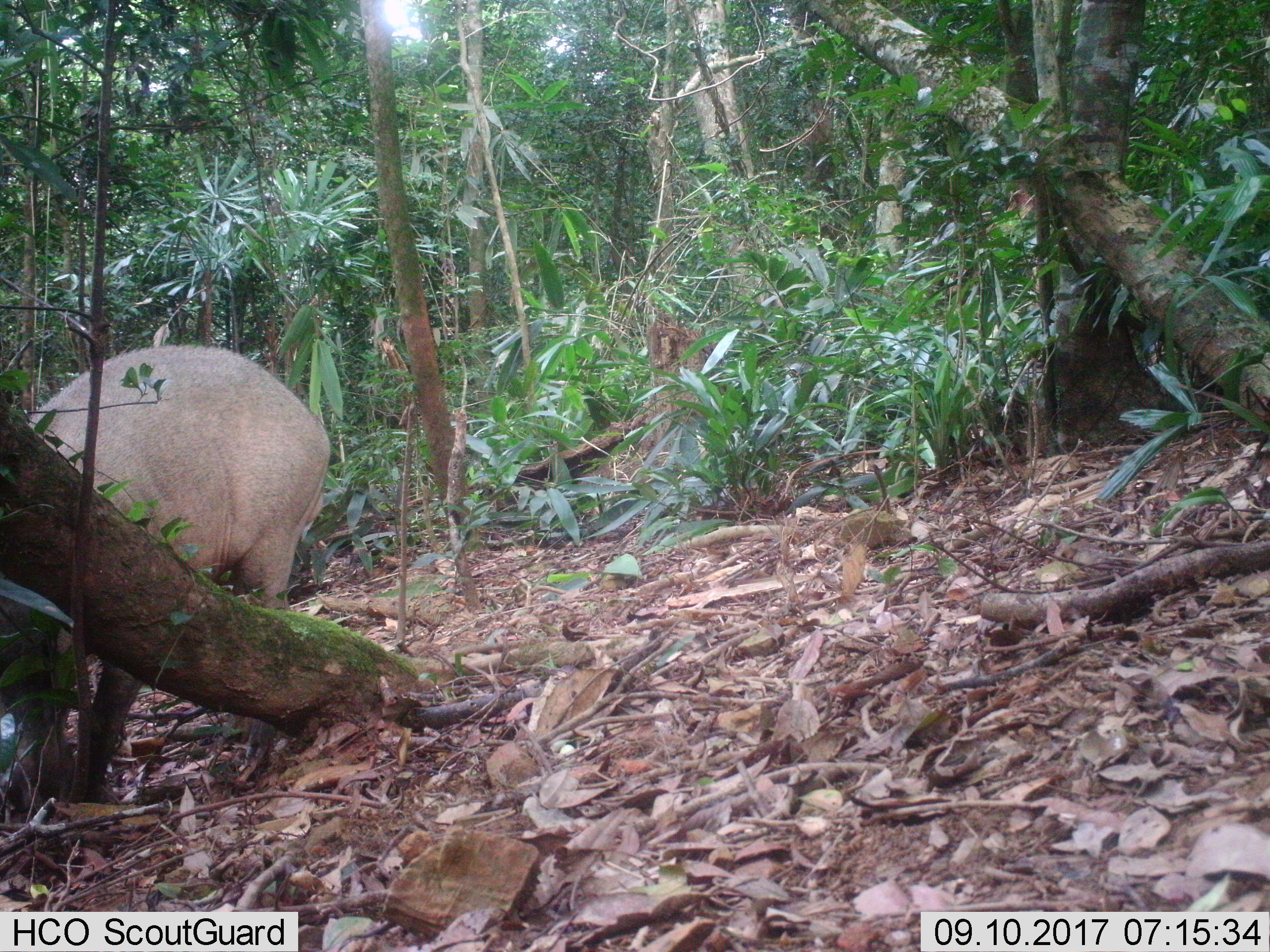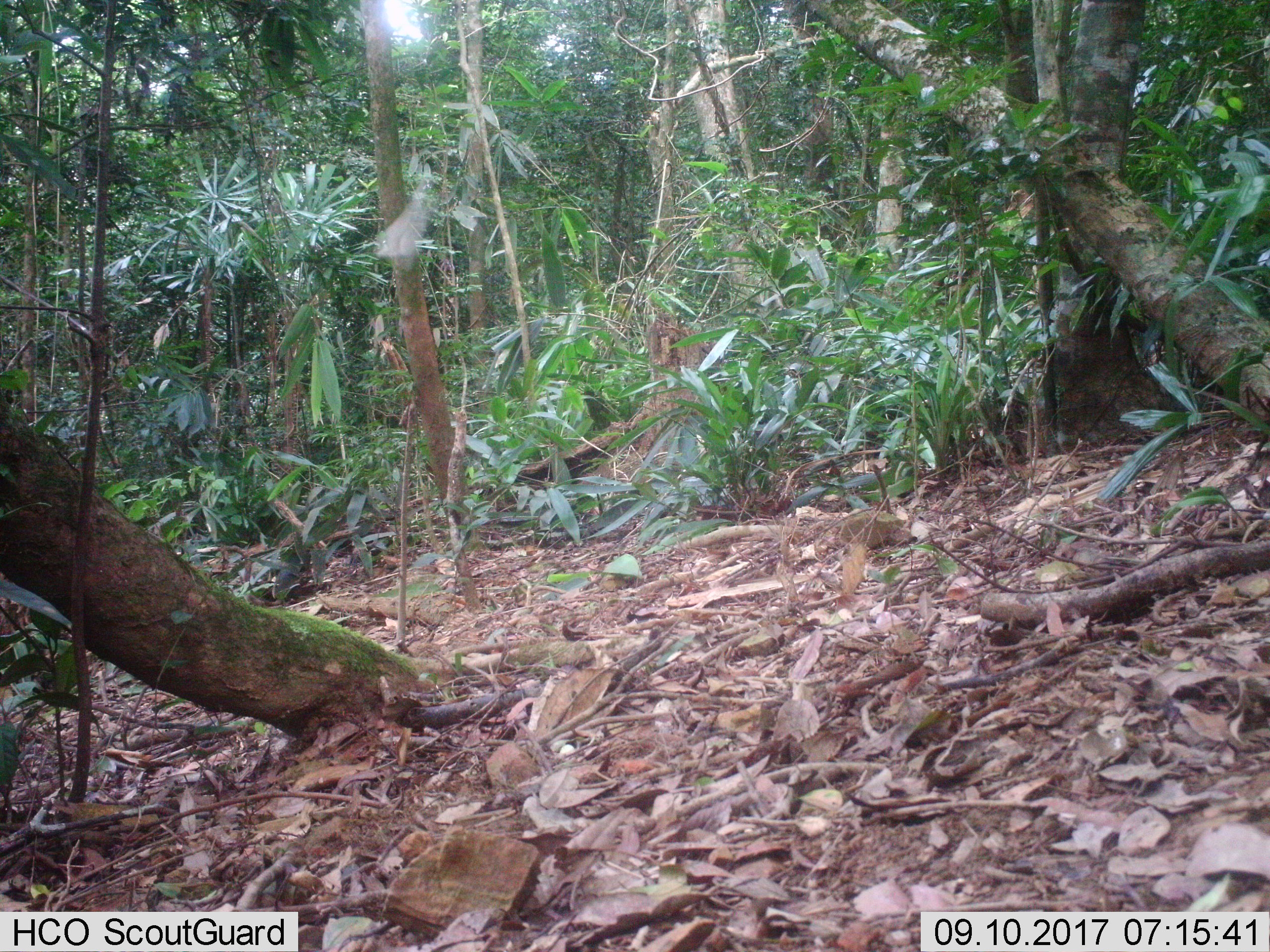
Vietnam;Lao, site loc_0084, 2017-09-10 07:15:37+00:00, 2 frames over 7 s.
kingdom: Animalia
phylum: Chordata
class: Mammalia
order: Artiodactyla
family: Suidae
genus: Sus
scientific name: Sus scrofa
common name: eurasian wild pig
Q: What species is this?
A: Eurasian wild pig (Sus scrofa).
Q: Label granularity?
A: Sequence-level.